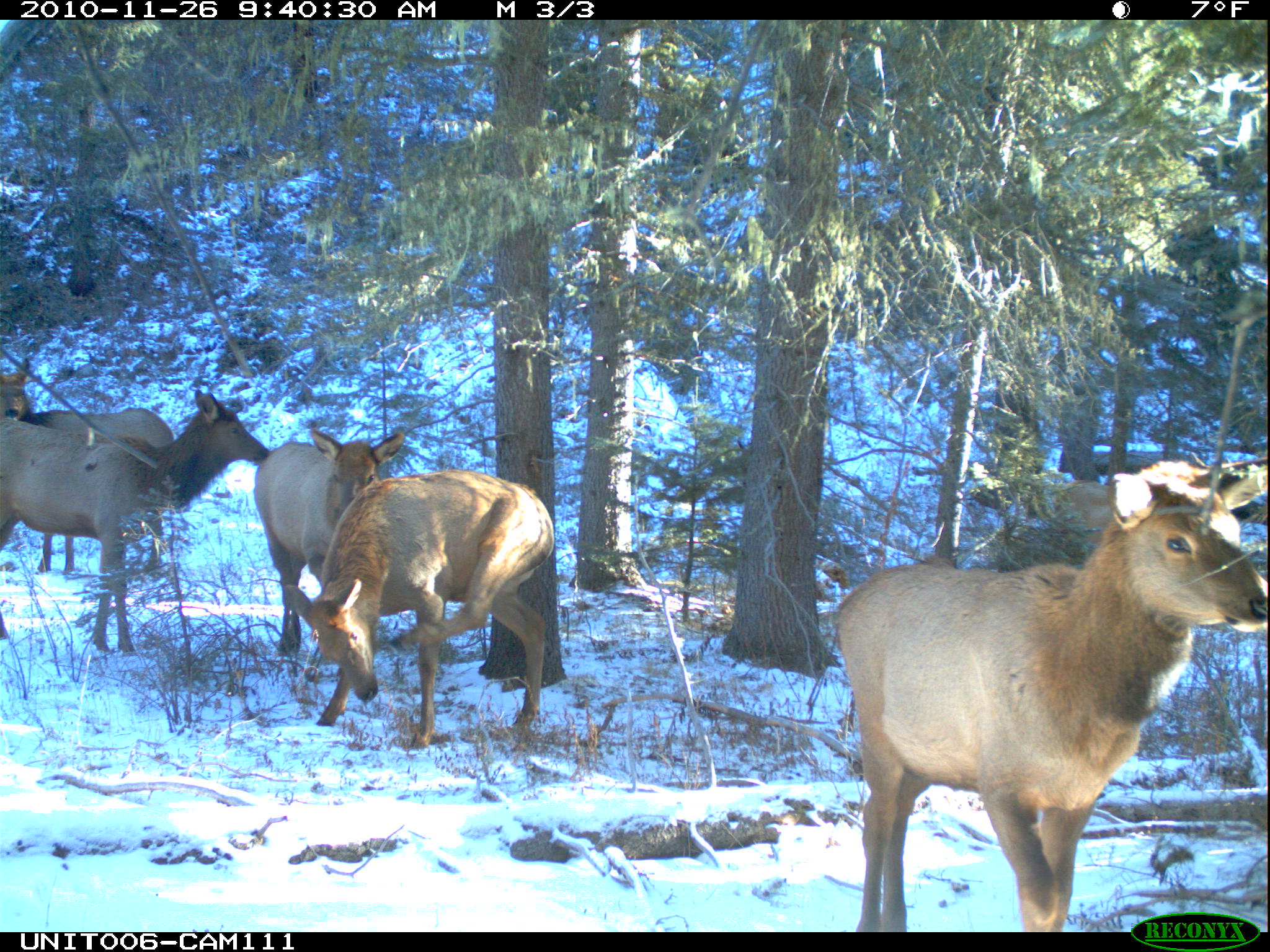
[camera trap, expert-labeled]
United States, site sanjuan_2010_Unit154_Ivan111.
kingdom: Animalia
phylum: Chordata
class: Mammalia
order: Artiodactyla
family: Cervidae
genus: Cervus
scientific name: Cervus elaphus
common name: red deer